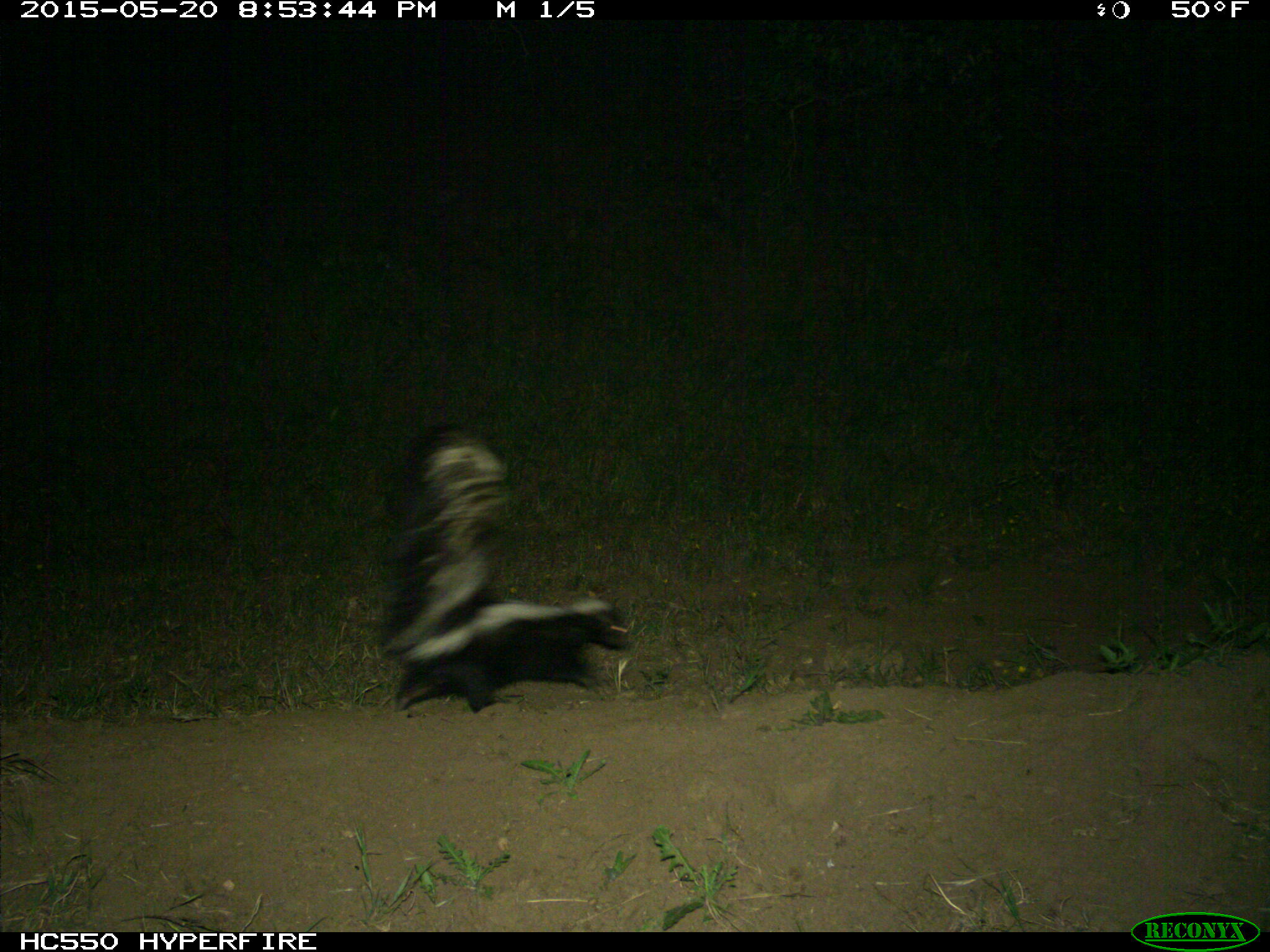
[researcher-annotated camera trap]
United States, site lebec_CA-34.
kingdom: Animalia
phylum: Chordata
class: Mammalia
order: Carnivora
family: Mephitidae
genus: Mephitis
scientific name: Mephitis mephitis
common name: striped skunk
Mephitis mephitis (striped skunk).